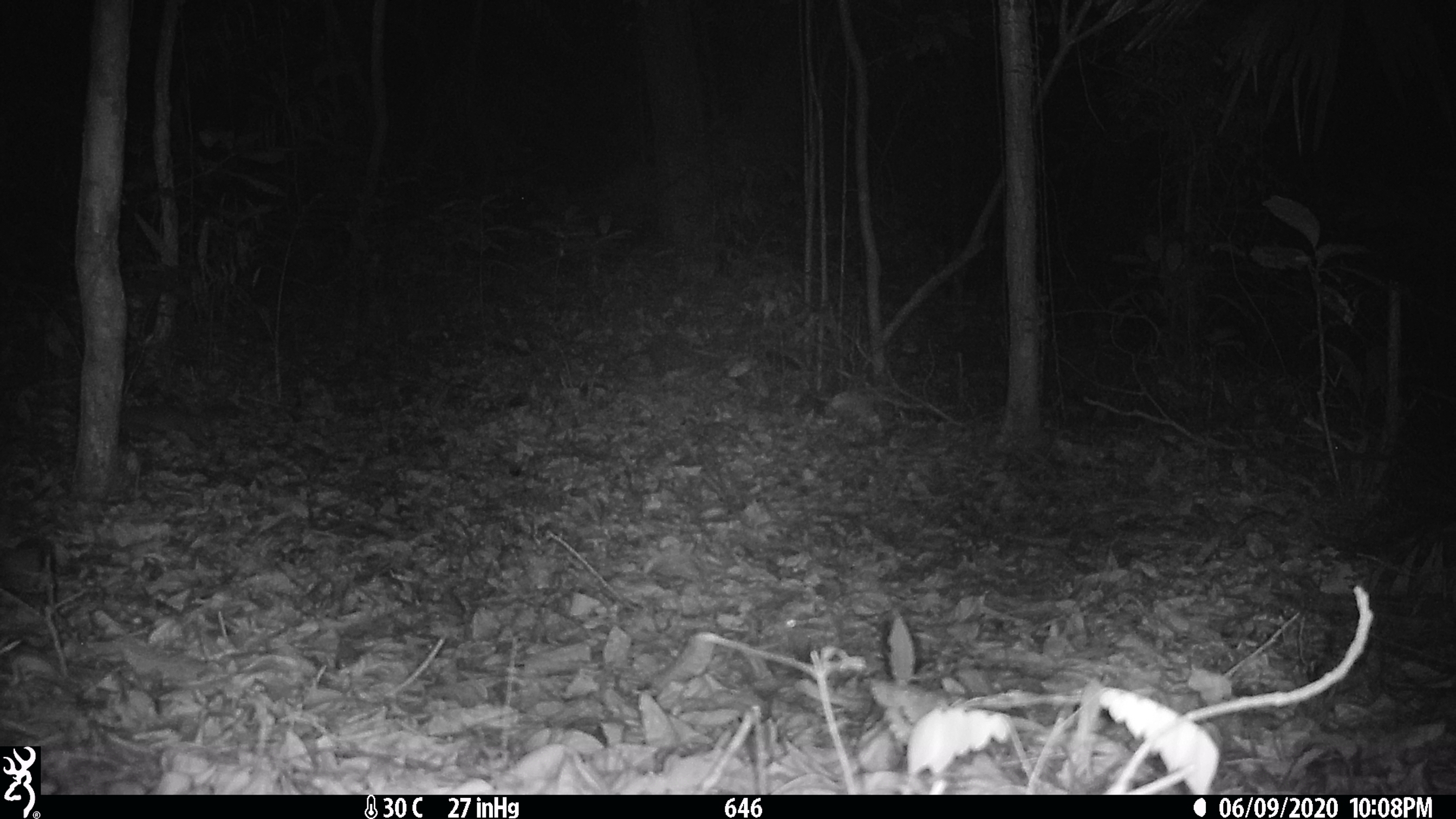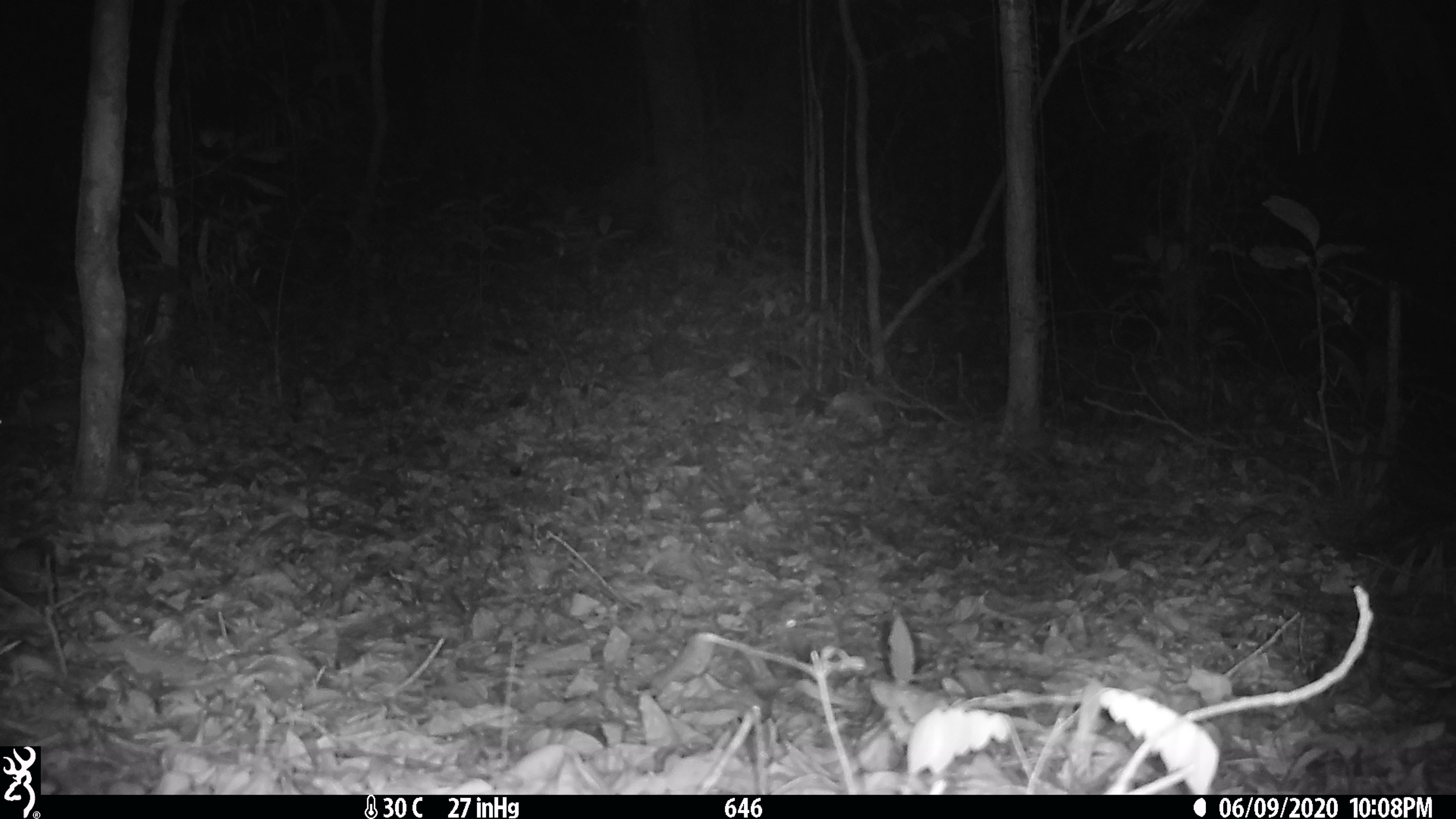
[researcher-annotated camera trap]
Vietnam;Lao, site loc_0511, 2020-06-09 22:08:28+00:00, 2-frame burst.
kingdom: Animalia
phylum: Chordata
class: Mammalia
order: Carnivora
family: Mustelidae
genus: Melogale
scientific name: Melogale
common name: ferret badger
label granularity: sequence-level